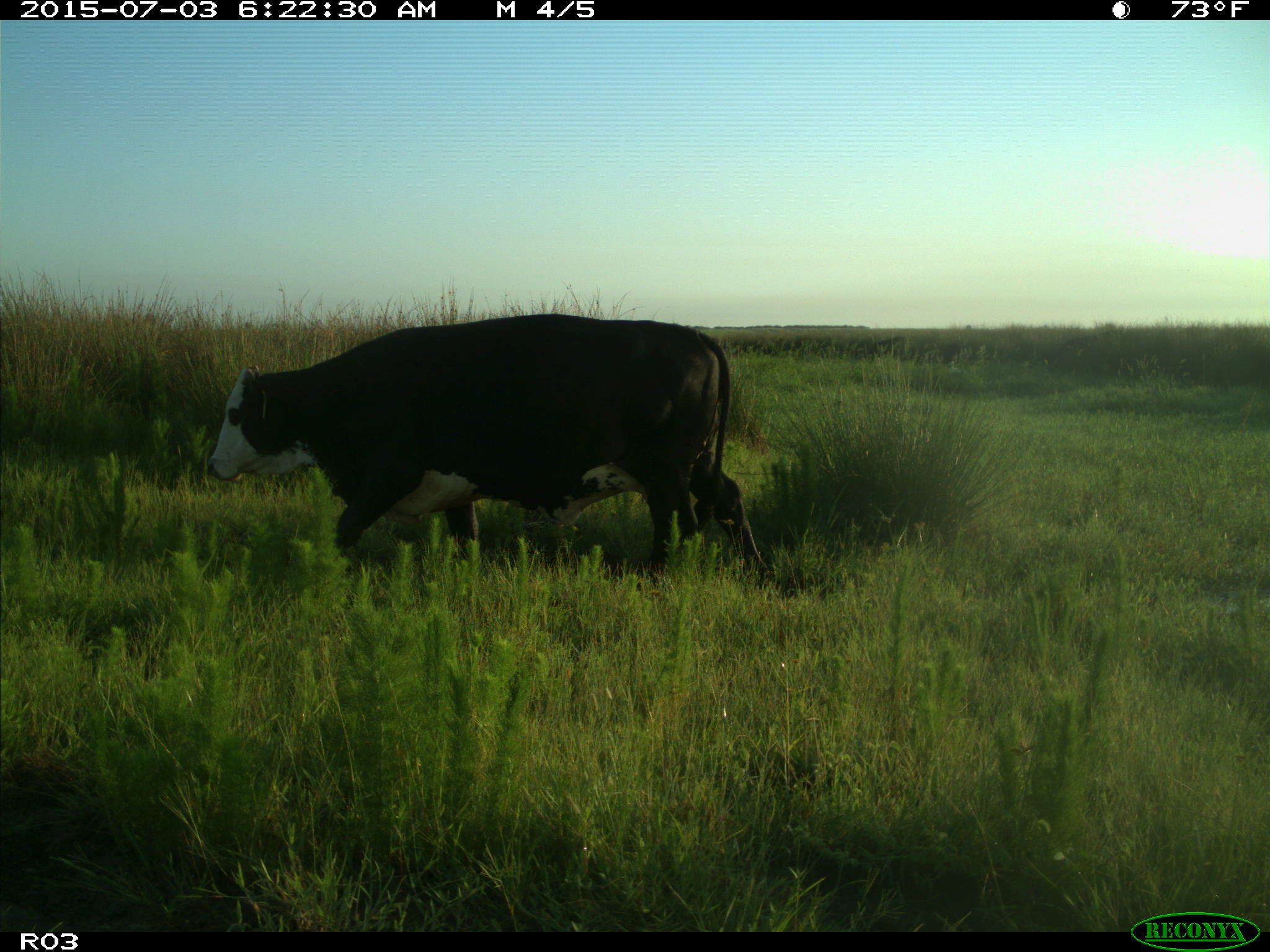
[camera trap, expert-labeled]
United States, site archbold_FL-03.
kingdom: Animalia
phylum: Chordata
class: Mammalia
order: Artiodactyla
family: Bovidae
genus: Bos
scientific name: Bos taurus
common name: domestic cow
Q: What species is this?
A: Bos taurus (domestic cow).